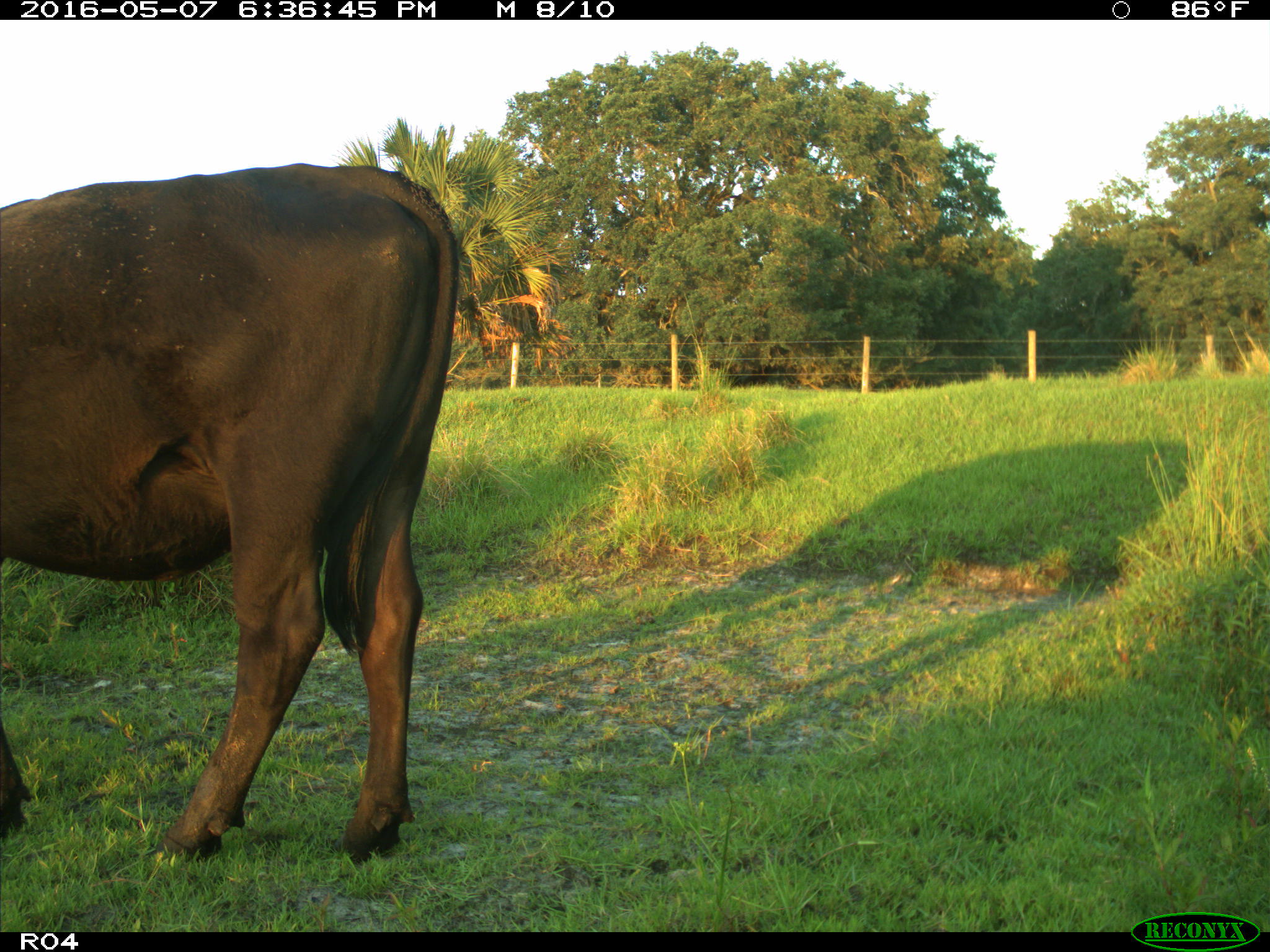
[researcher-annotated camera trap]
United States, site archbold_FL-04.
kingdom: Animalia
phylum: Chordata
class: Mammalia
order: Artiodactyla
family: Bovidae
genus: Bos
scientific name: Bos taurus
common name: domestic cow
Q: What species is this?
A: Bos taurus (domestic cow).